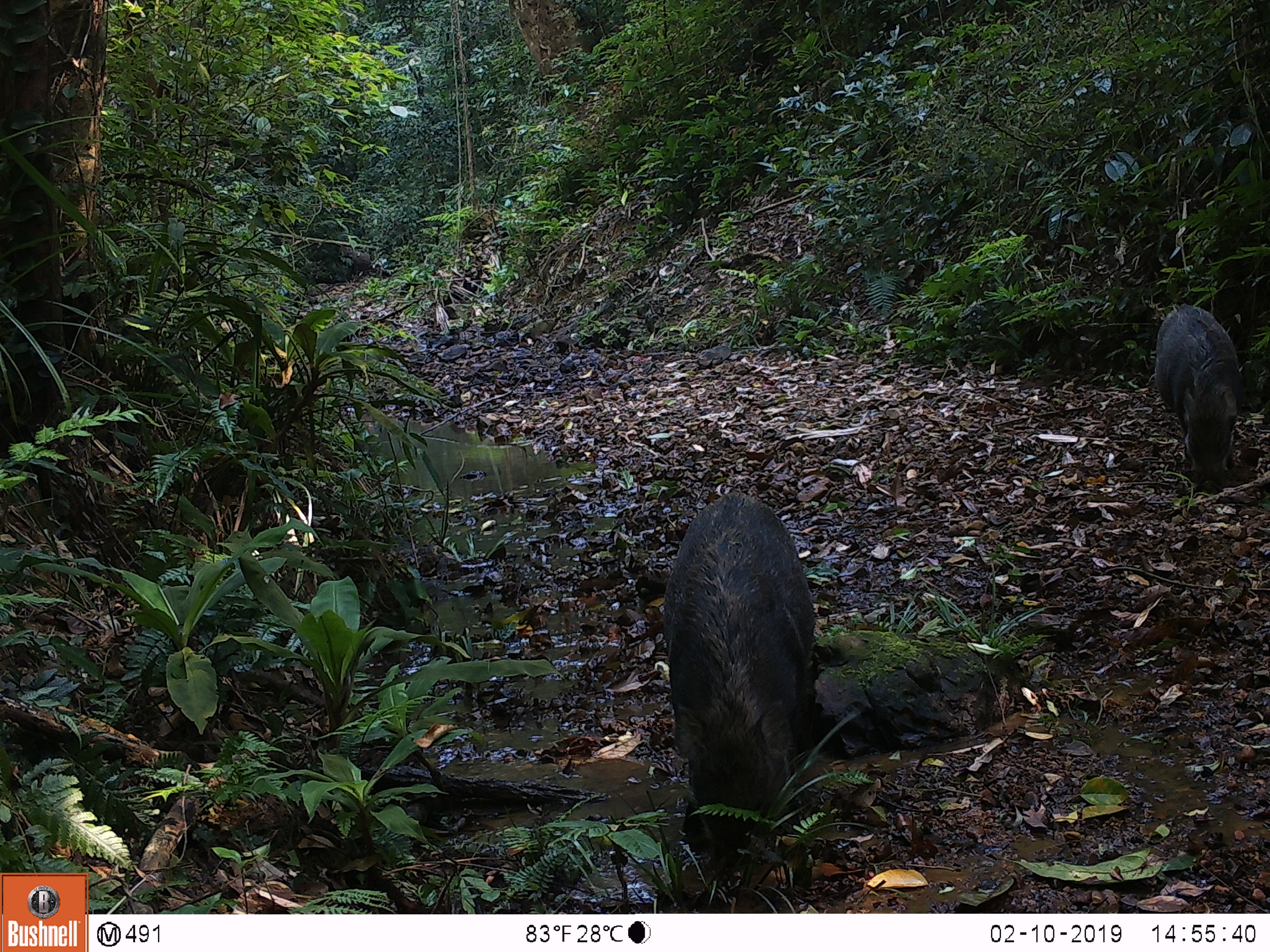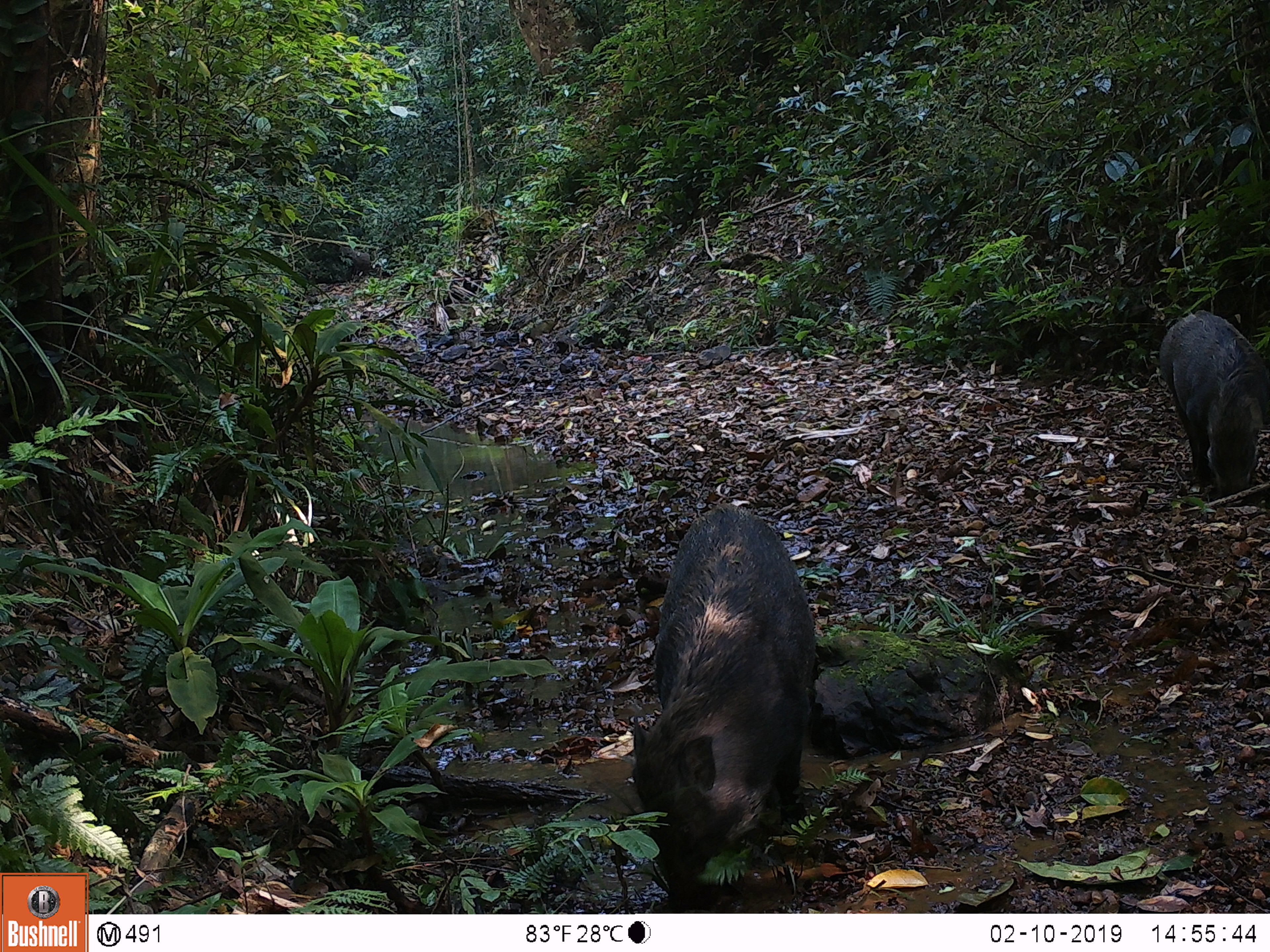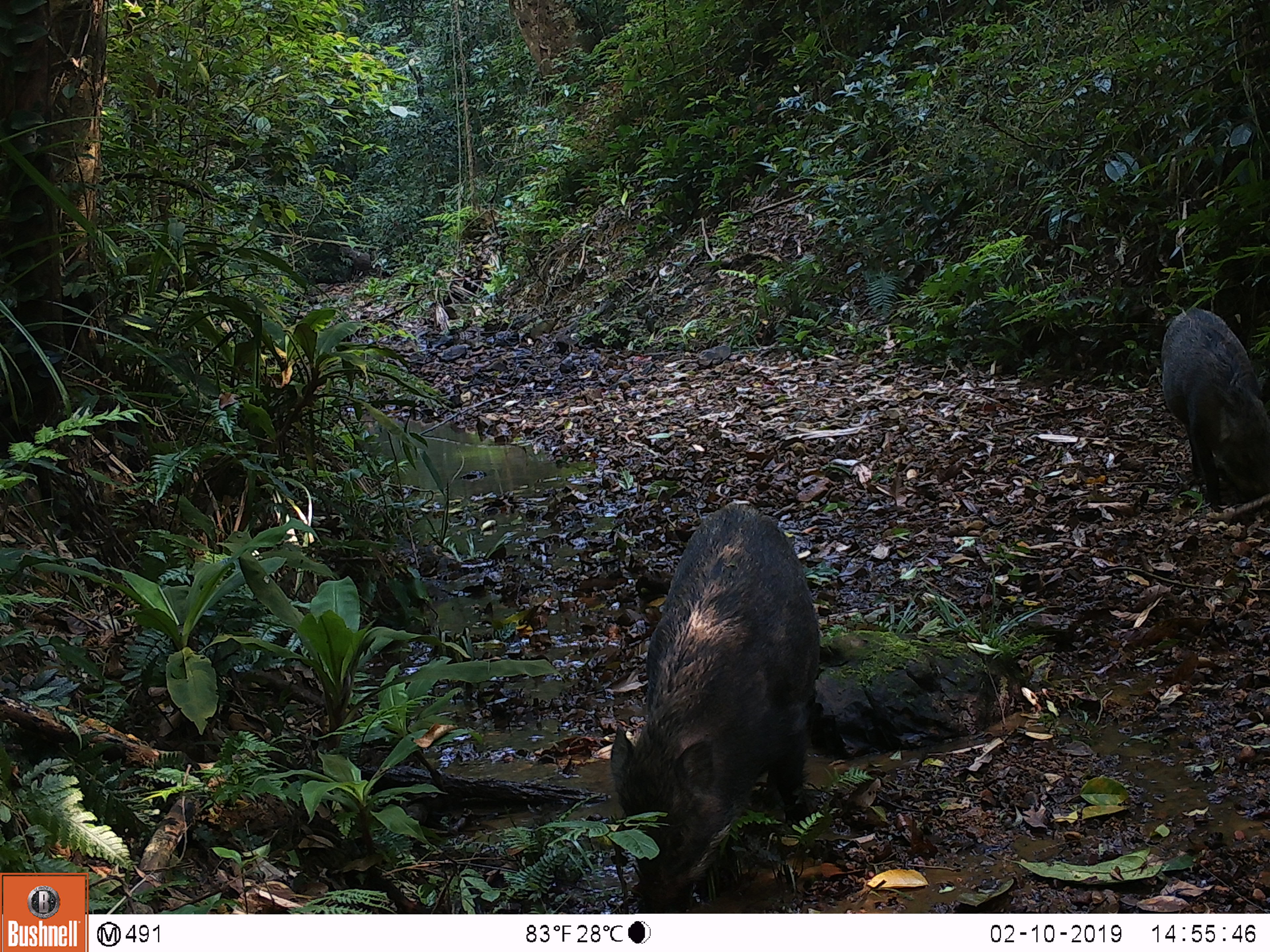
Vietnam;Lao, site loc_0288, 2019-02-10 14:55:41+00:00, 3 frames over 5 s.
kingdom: Animalia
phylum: Chordata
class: Mammalia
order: Artiodactyla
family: Suidae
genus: Sus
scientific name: Sus scrofa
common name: eurasian wild pig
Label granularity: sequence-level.